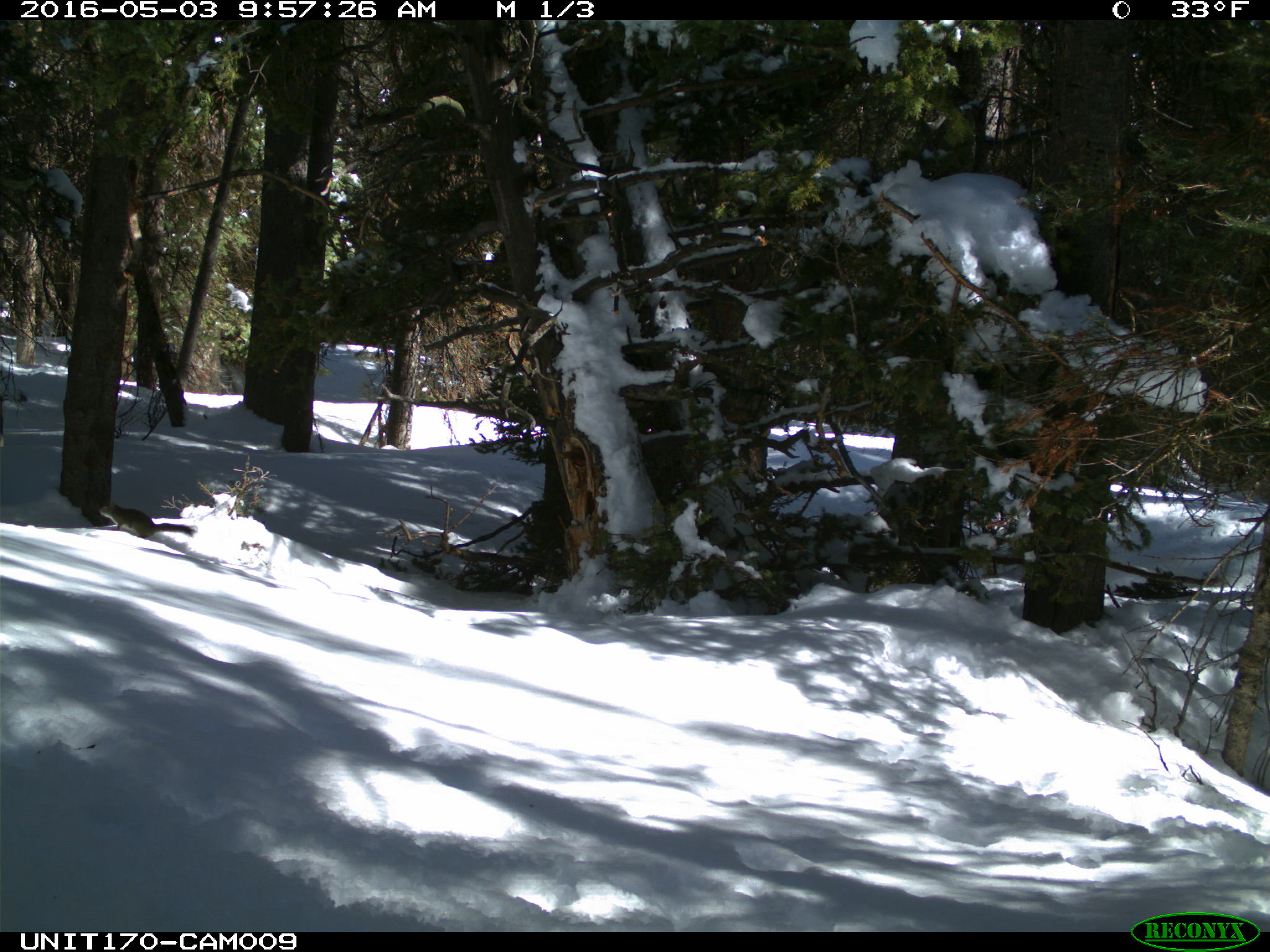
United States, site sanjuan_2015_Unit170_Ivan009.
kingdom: Animalia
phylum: Chordata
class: Mammalia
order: Rodentia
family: Sciuridae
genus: Tamiasciurus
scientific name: Tamiasciurus hudsonicus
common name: american red squirrel